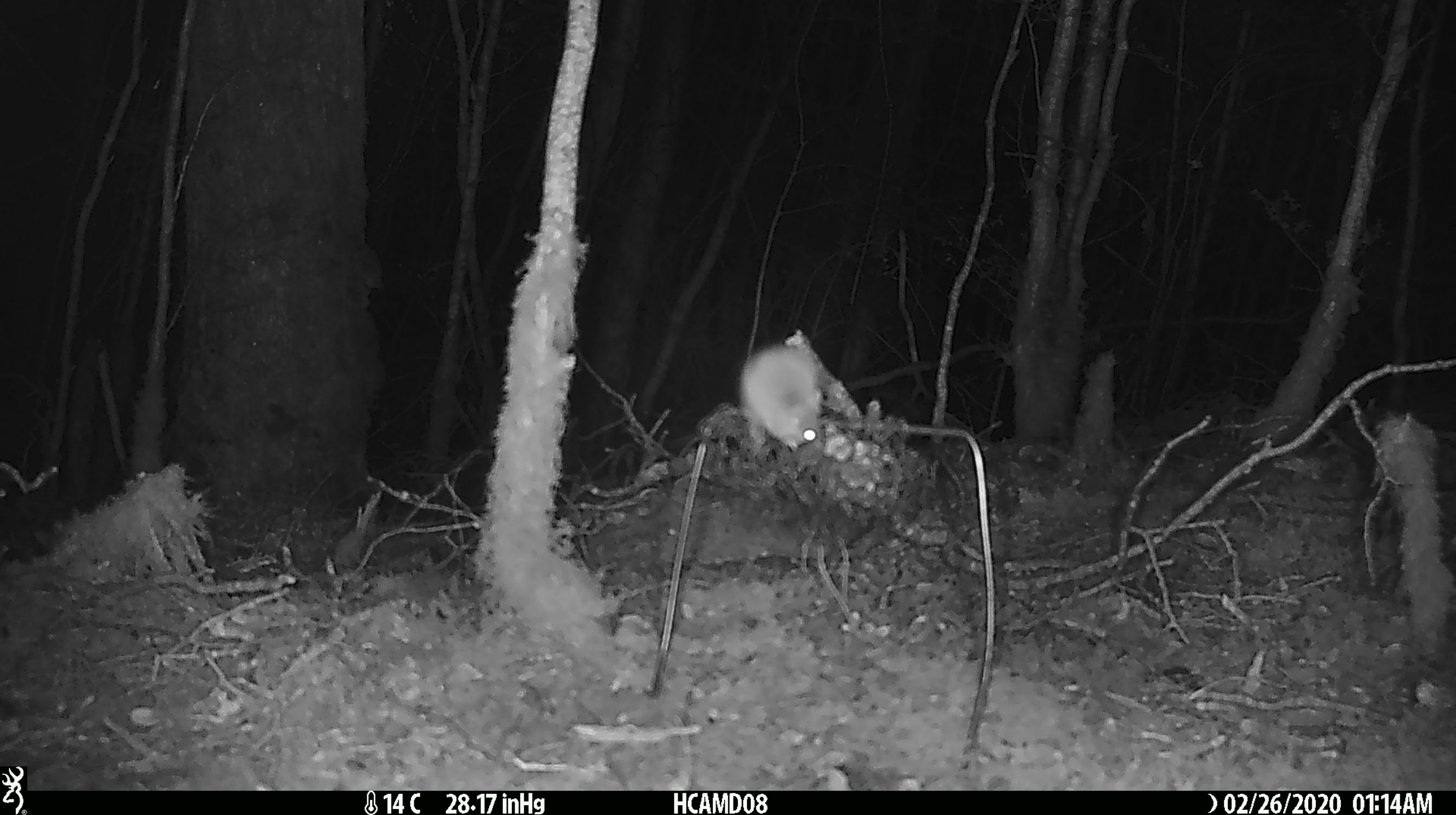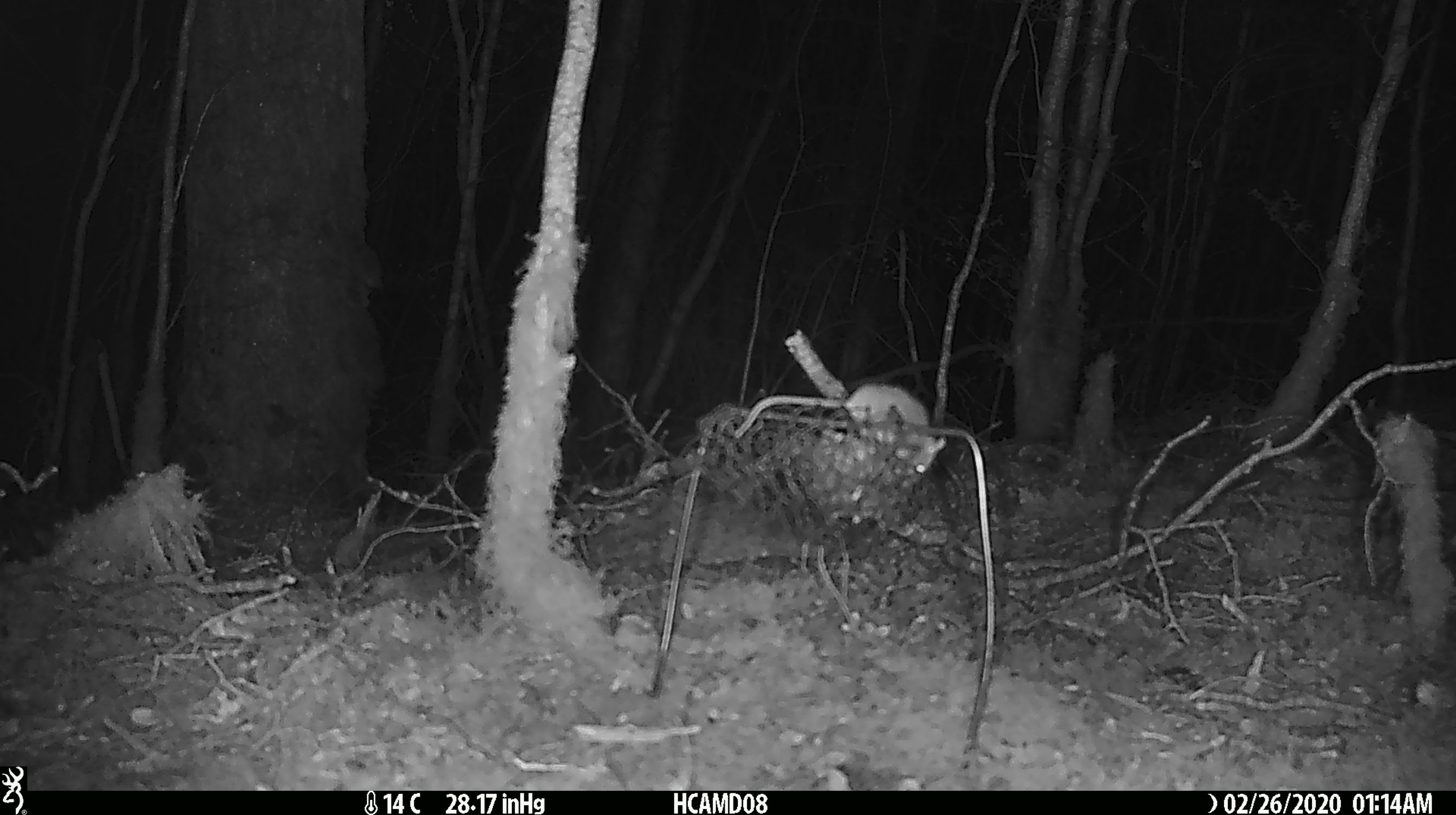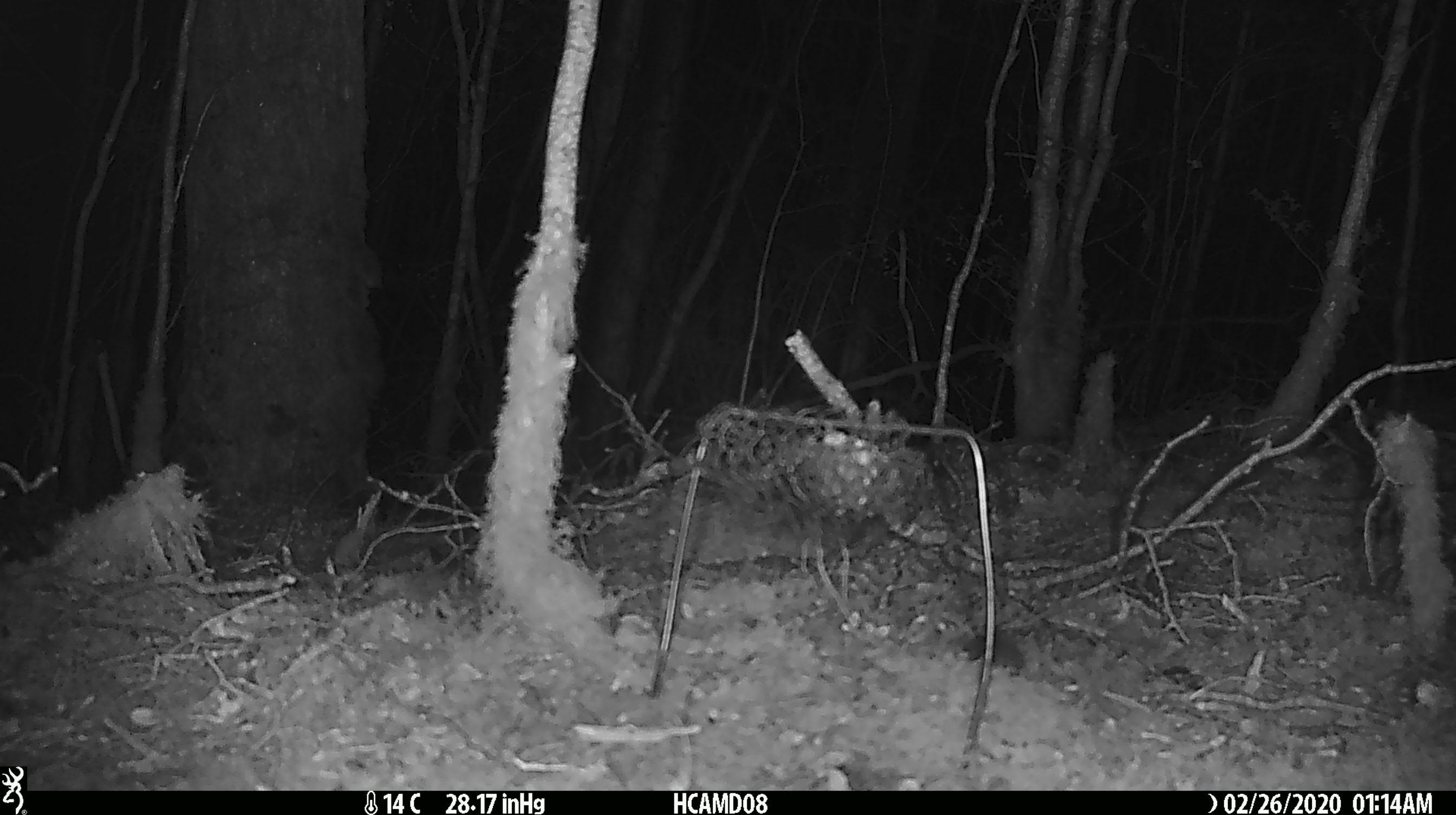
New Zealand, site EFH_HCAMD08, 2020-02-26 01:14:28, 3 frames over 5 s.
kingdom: Animalia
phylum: Chordata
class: Mammalia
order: Rodentia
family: Muridae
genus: Mus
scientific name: Mus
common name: mouse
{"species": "mouse (Mus)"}